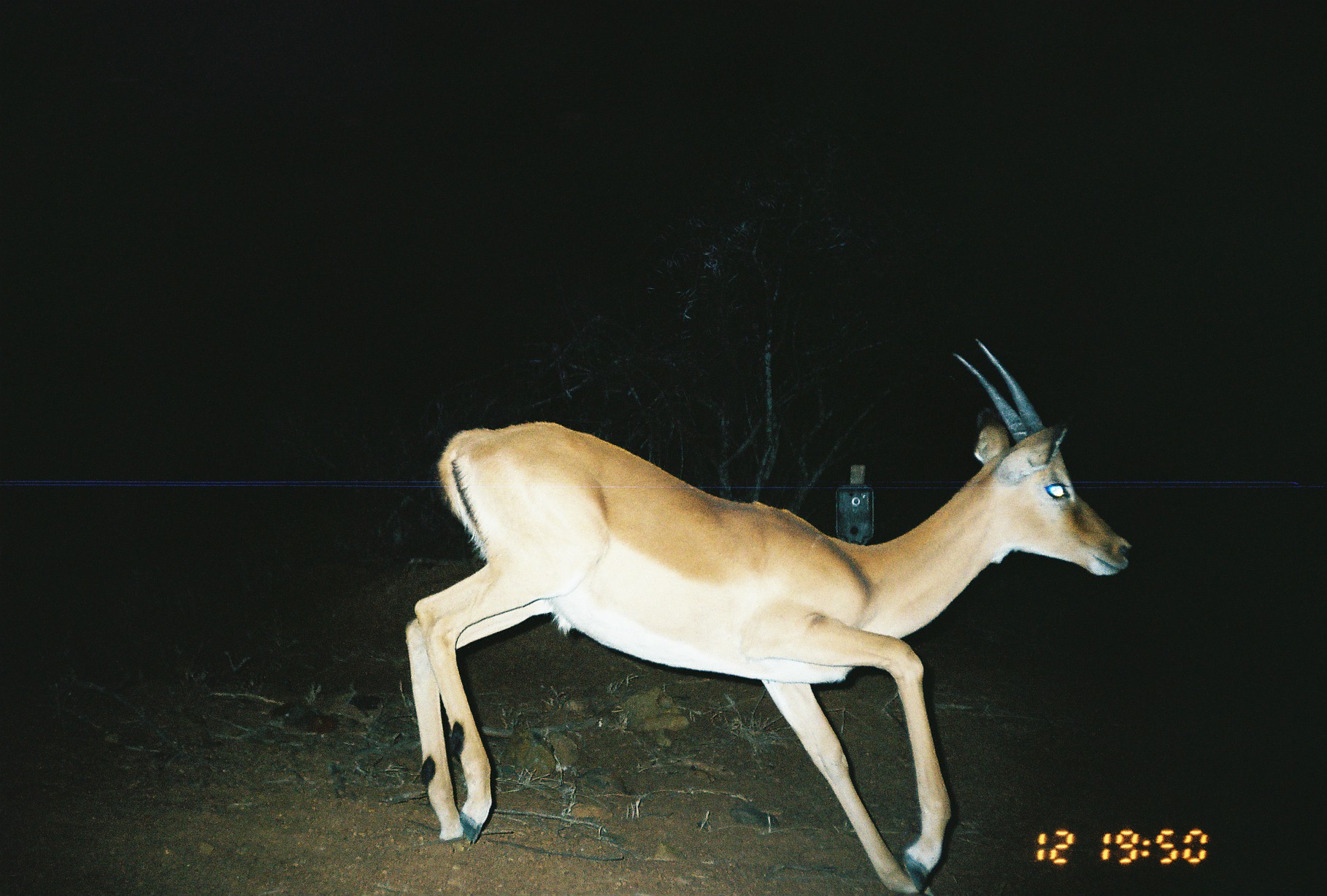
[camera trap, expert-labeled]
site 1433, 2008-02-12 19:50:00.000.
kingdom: Animalia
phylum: Chordata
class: Mammalia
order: Artiodactyla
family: Bovidae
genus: Aepyceros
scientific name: Aepyceros melampus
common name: impala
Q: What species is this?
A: Aepyceros melampus (impala).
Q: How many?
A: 1.